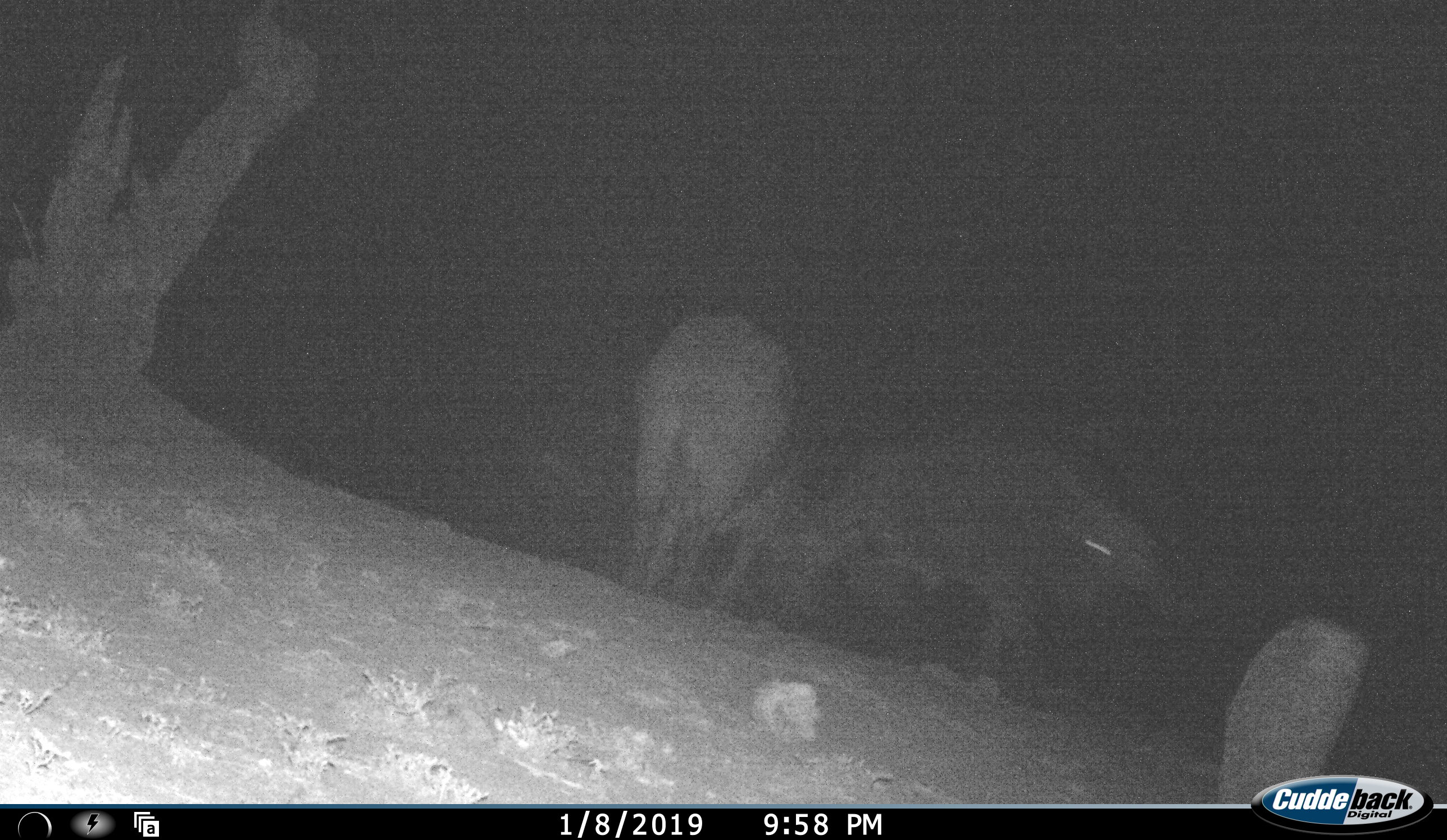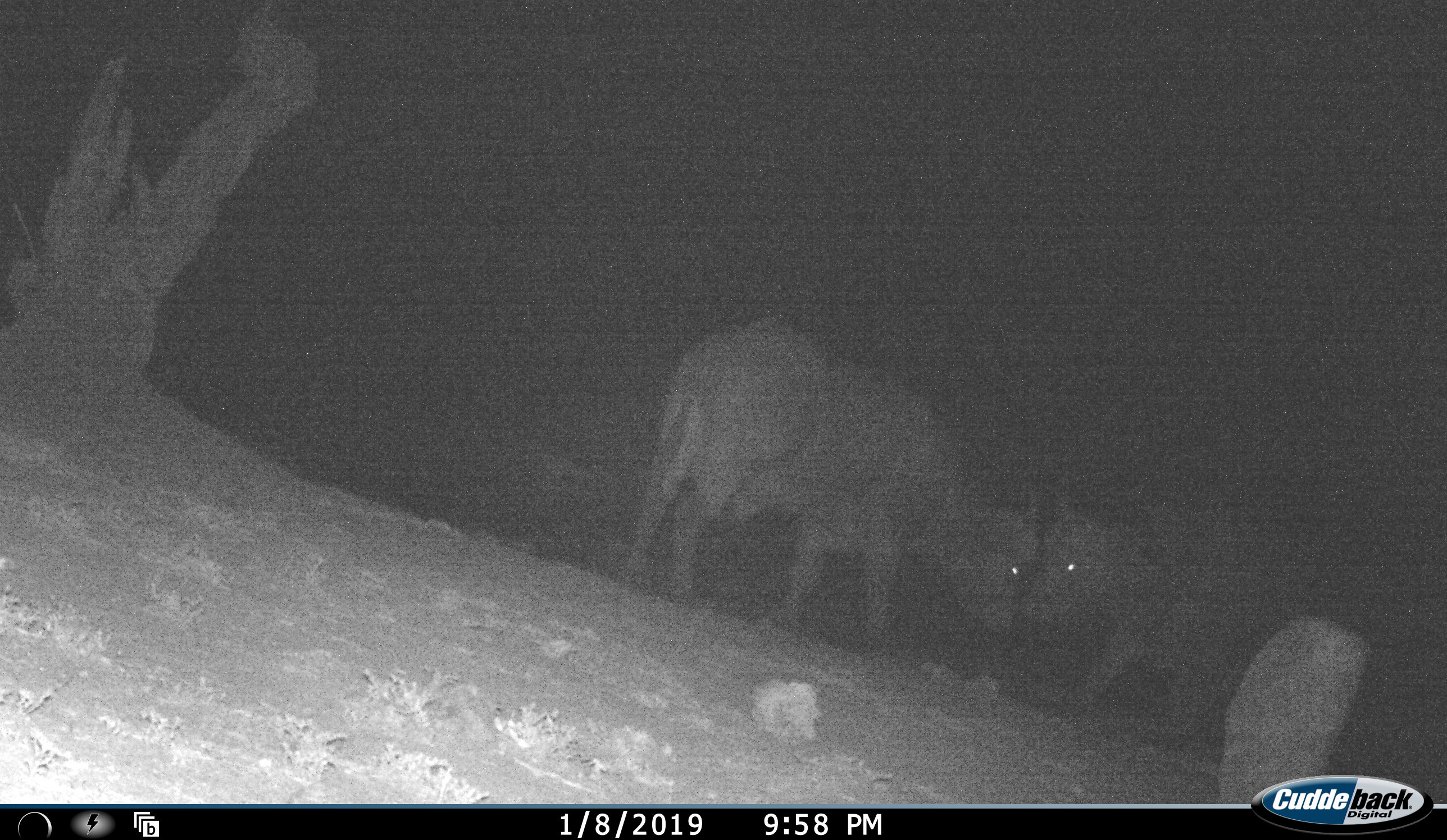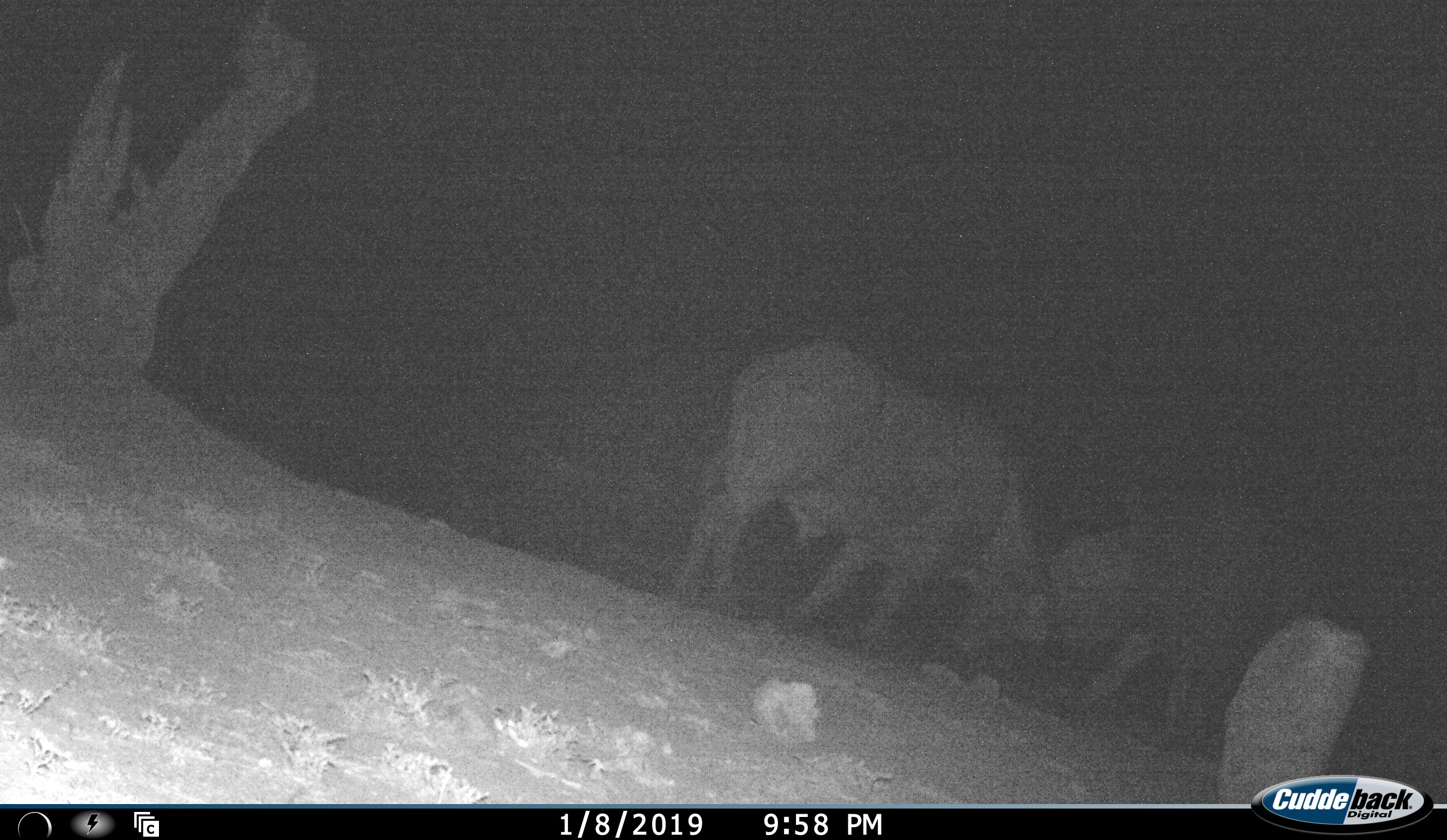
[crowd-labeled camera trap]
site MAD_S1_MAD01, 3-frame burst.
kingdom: Animalia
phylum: Chordata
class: Mammalia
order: Artiodactyla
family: Bovidae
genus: Syncerus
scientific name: Syncerus caffer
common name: african buffalo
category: buffalo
Buffalo (african buffalo) (Syncerus caffer), count 2. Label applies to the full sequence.